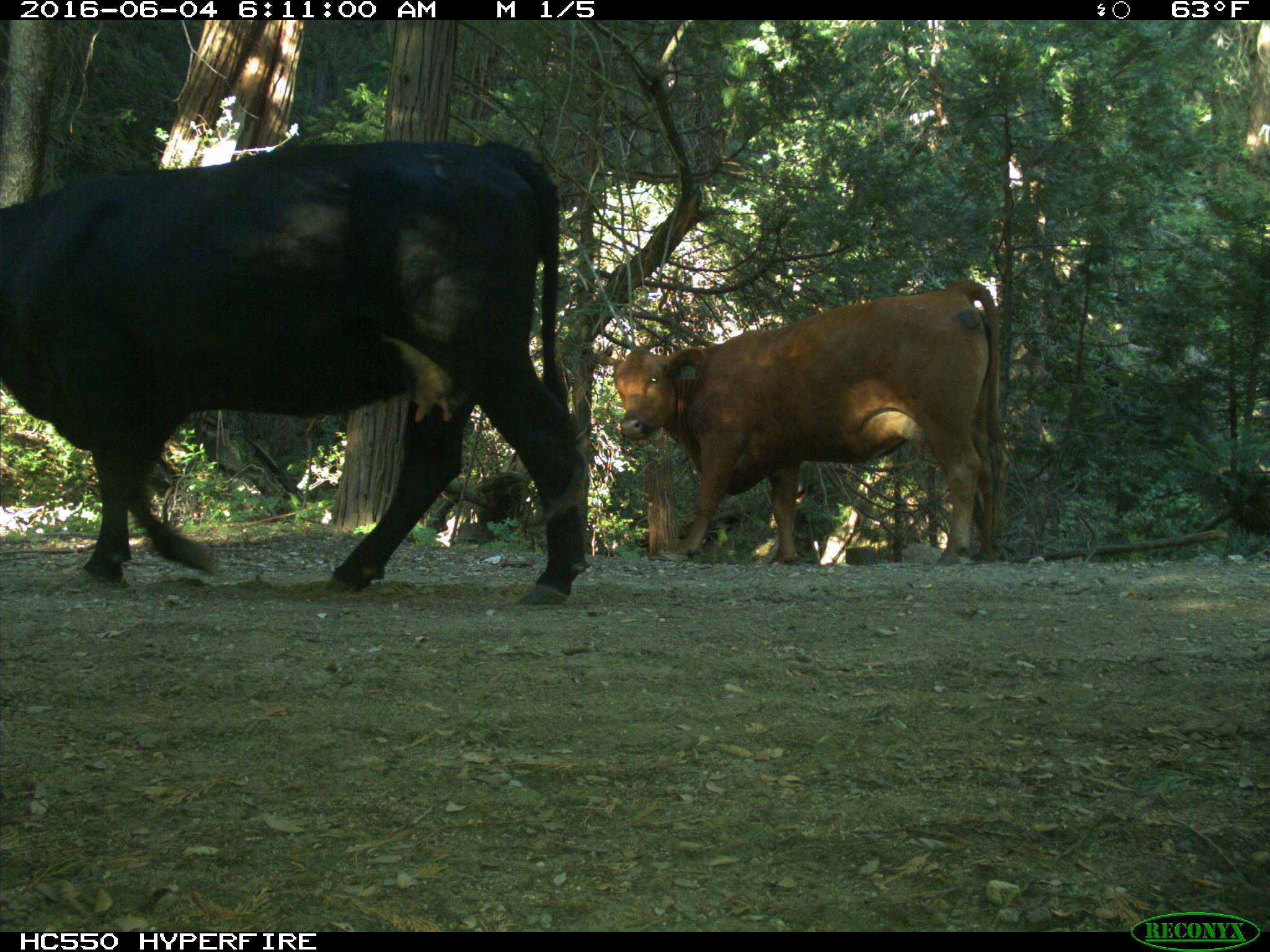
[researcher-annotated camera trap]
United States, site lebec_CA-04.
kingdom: Animalia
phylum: Chordata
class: Mammalia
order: Artiodactyla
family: Bovidae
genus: Bos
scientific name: Bos taurus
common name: domestic cow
Bos taurus (domestic cow).